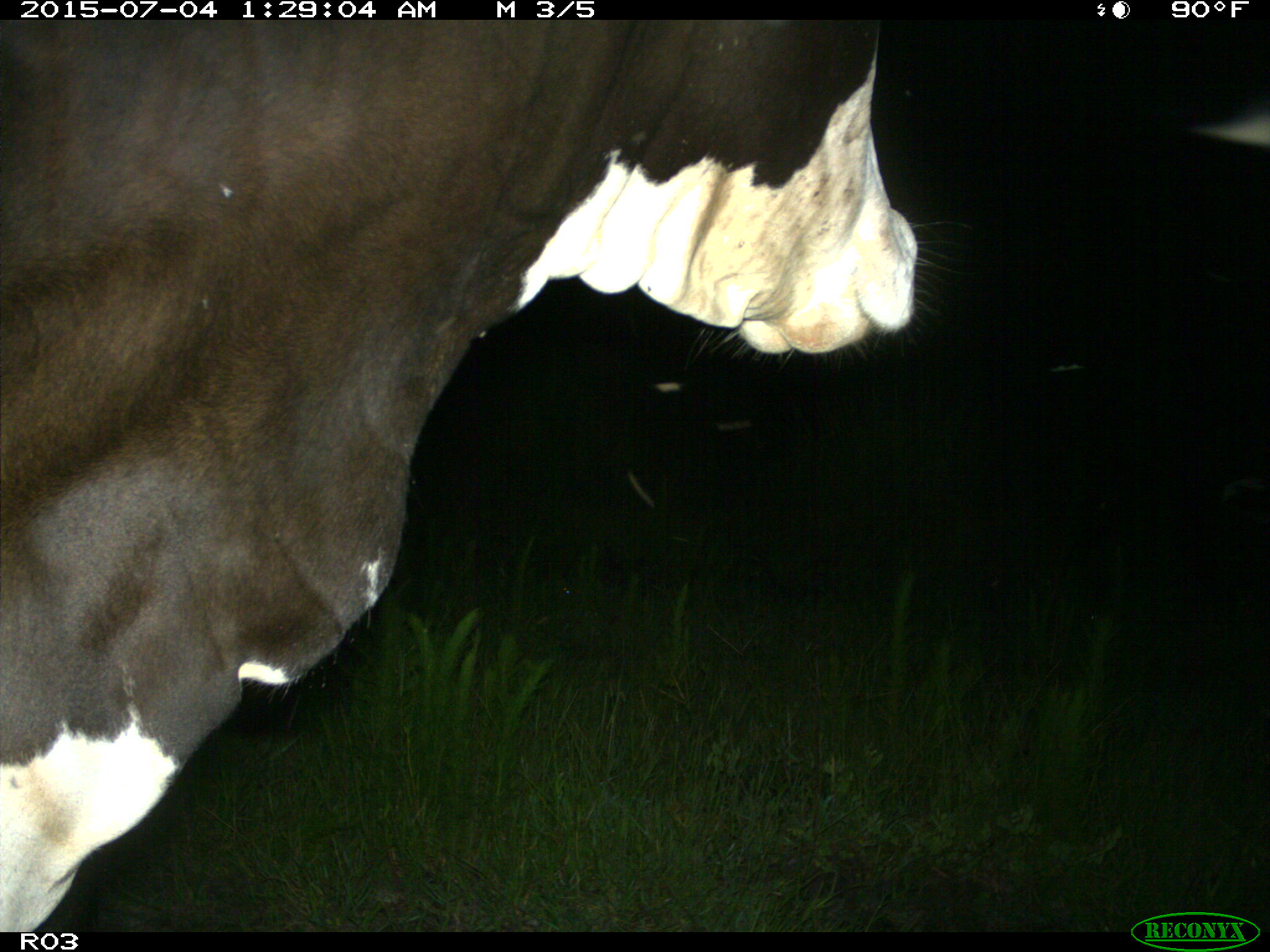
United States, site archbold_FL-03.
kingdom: Animalia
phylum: Chordata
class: Mammalia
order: Artiodactyla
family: Bovidae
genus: Bos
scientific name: Bos taurus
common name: domestic cow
Bos taurus (domestic cow).